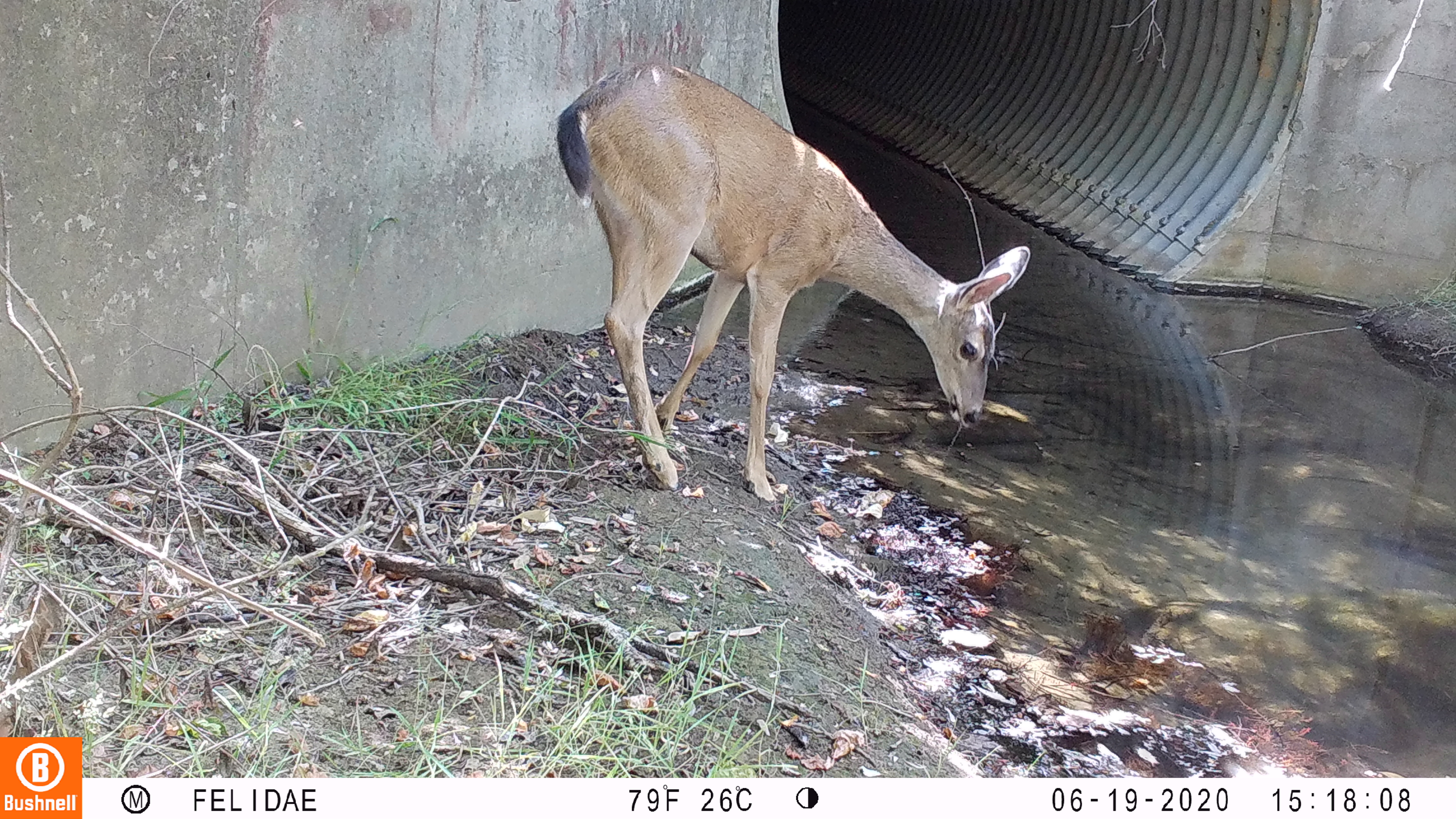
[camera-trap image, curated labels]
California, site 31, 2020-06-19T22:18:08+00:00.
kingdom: Animalia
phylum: Chordata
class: Mammalia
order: Artiodactyla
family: Cervidae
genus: Odocoileus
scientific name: Odocoileus hemionus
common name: mule deer